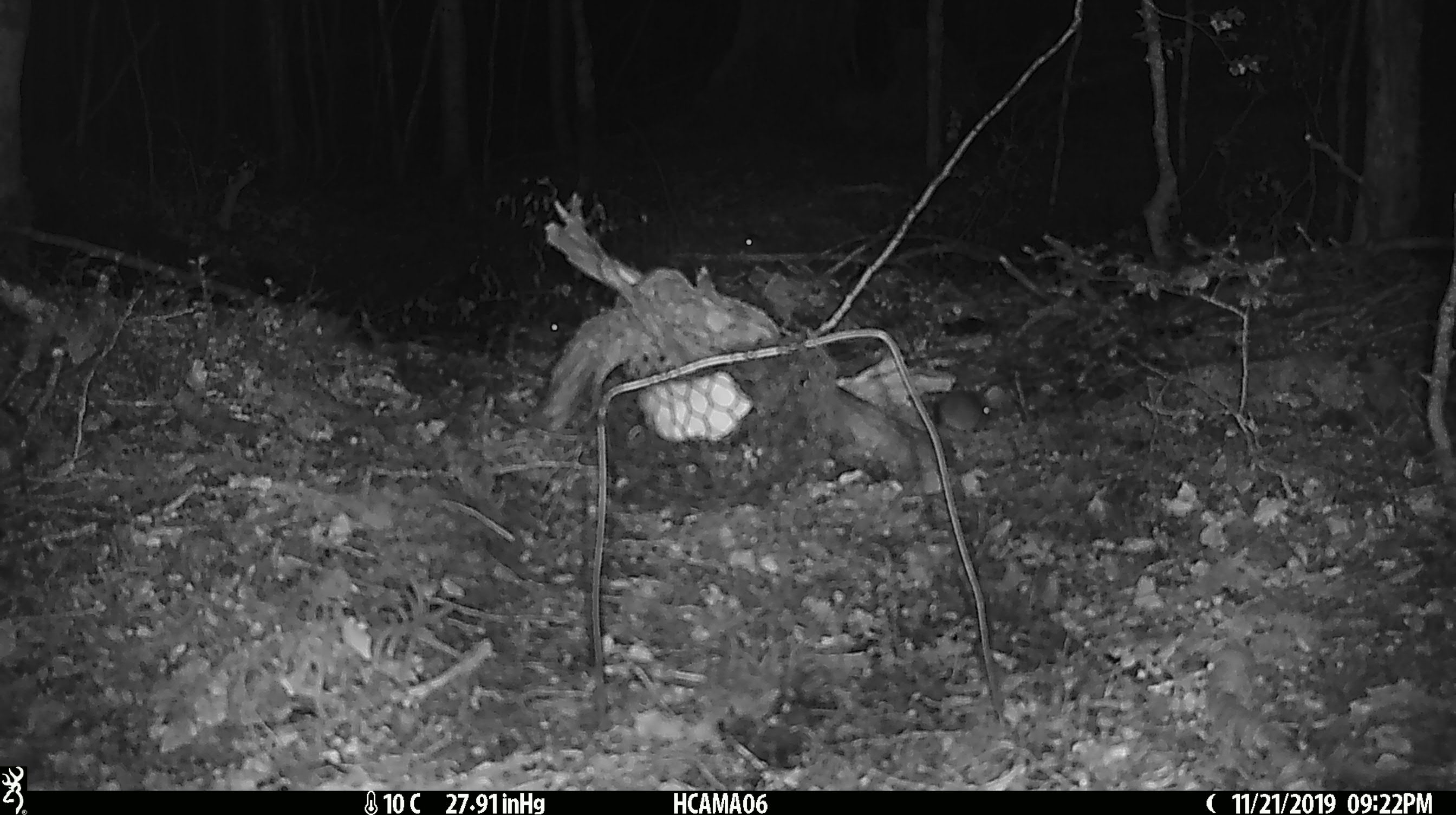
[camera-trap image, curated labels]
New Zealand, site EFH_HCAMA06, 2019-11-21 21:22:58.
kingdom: Animalia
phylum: Chordata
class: Mammalia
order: Rodentia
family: Muridae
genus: Mus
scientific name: Mus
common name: mouse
Mouse (Mus).